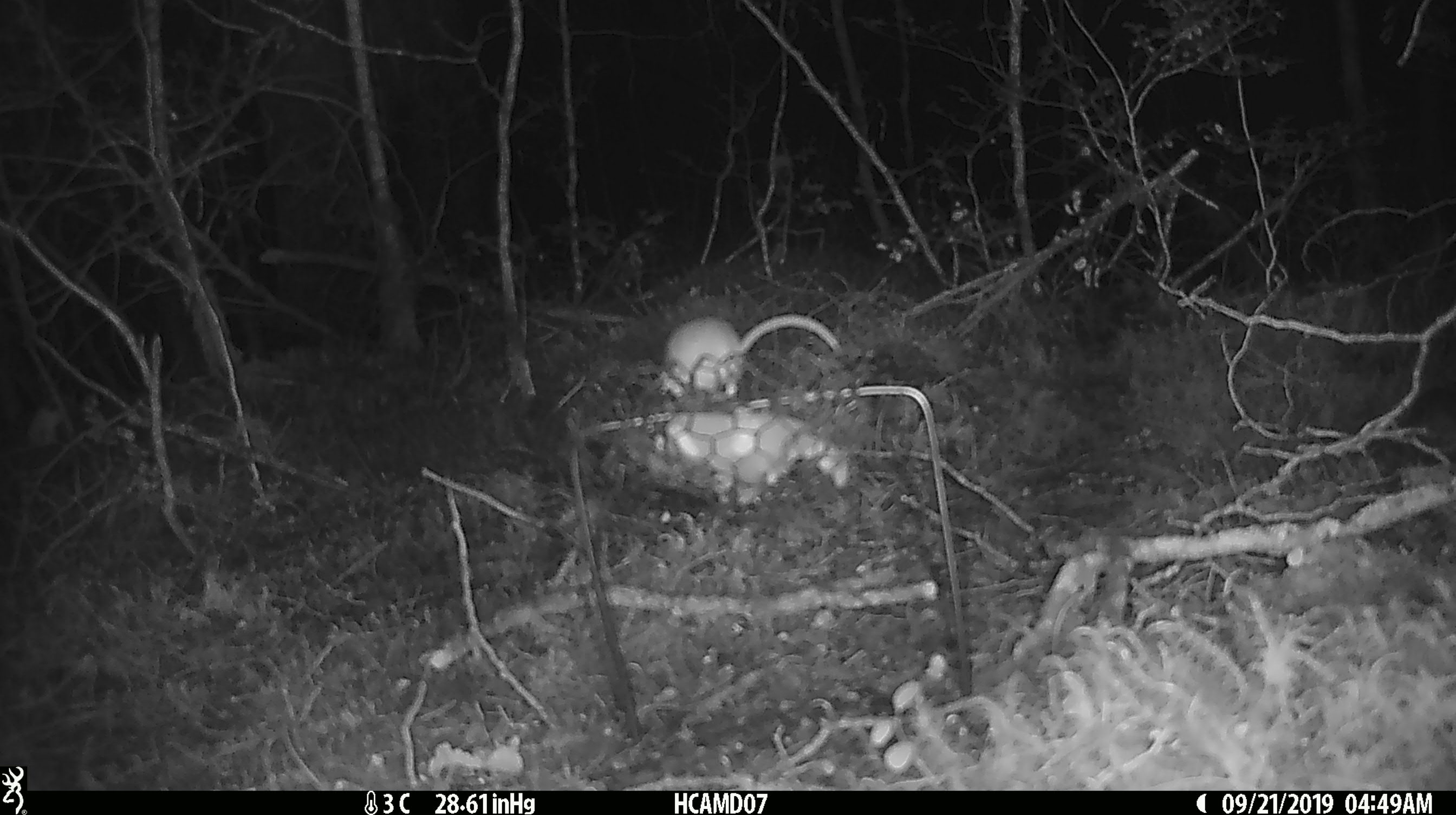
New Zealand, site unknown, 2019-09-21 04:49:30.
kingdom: Animalia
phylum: Chordata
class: Mammalia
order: Rodentia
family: Muridae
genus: Mus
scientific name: Mus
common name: mouse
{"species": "mouse (Mus)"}